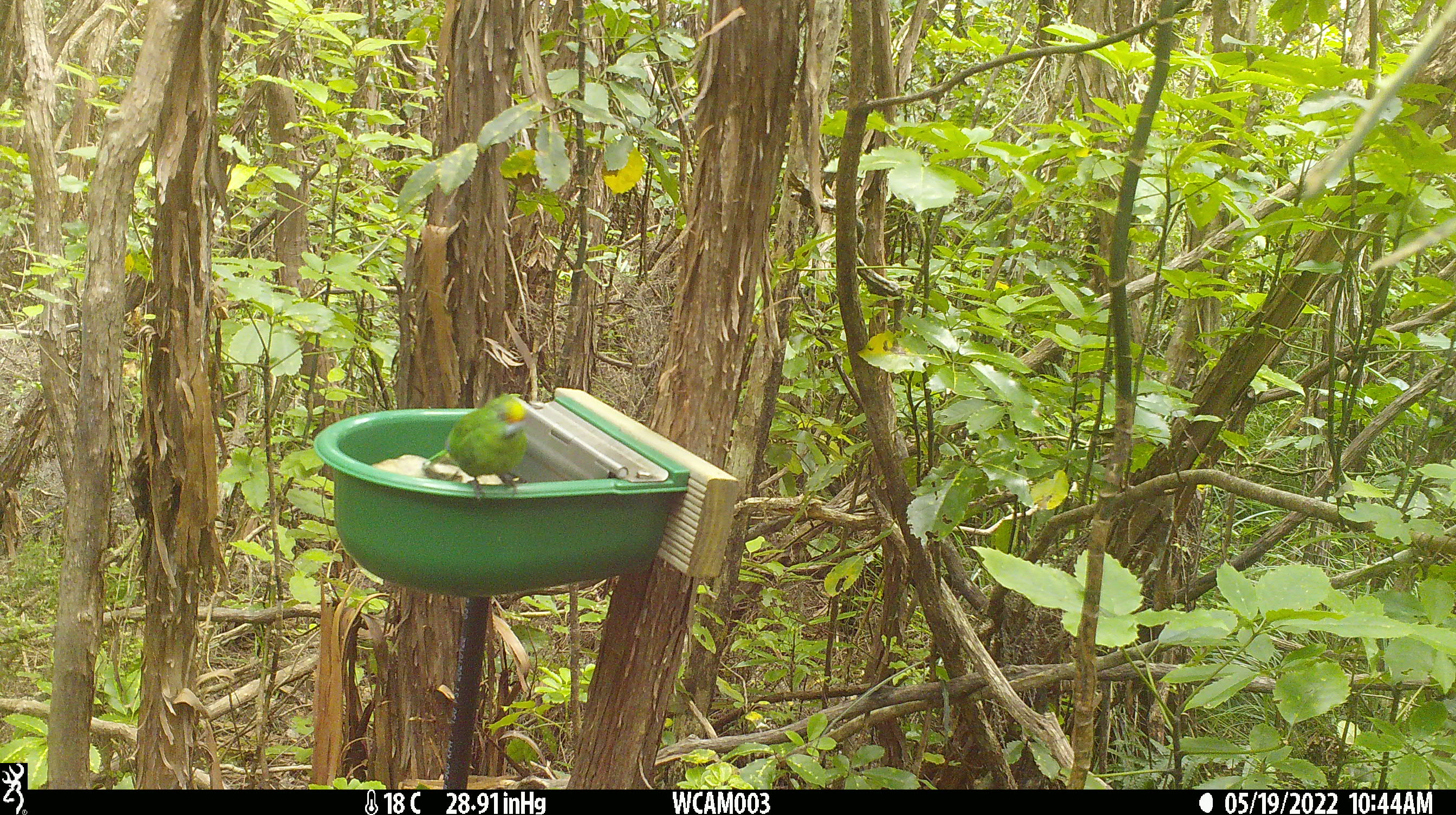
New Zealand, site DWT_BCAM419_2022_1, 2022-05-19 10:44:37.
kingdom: Animalia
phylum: Chordata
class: Aves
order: Psittaciformes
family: Psittaculidae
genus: Cyanoramphus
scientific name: Cyanoramphus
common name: parakeet